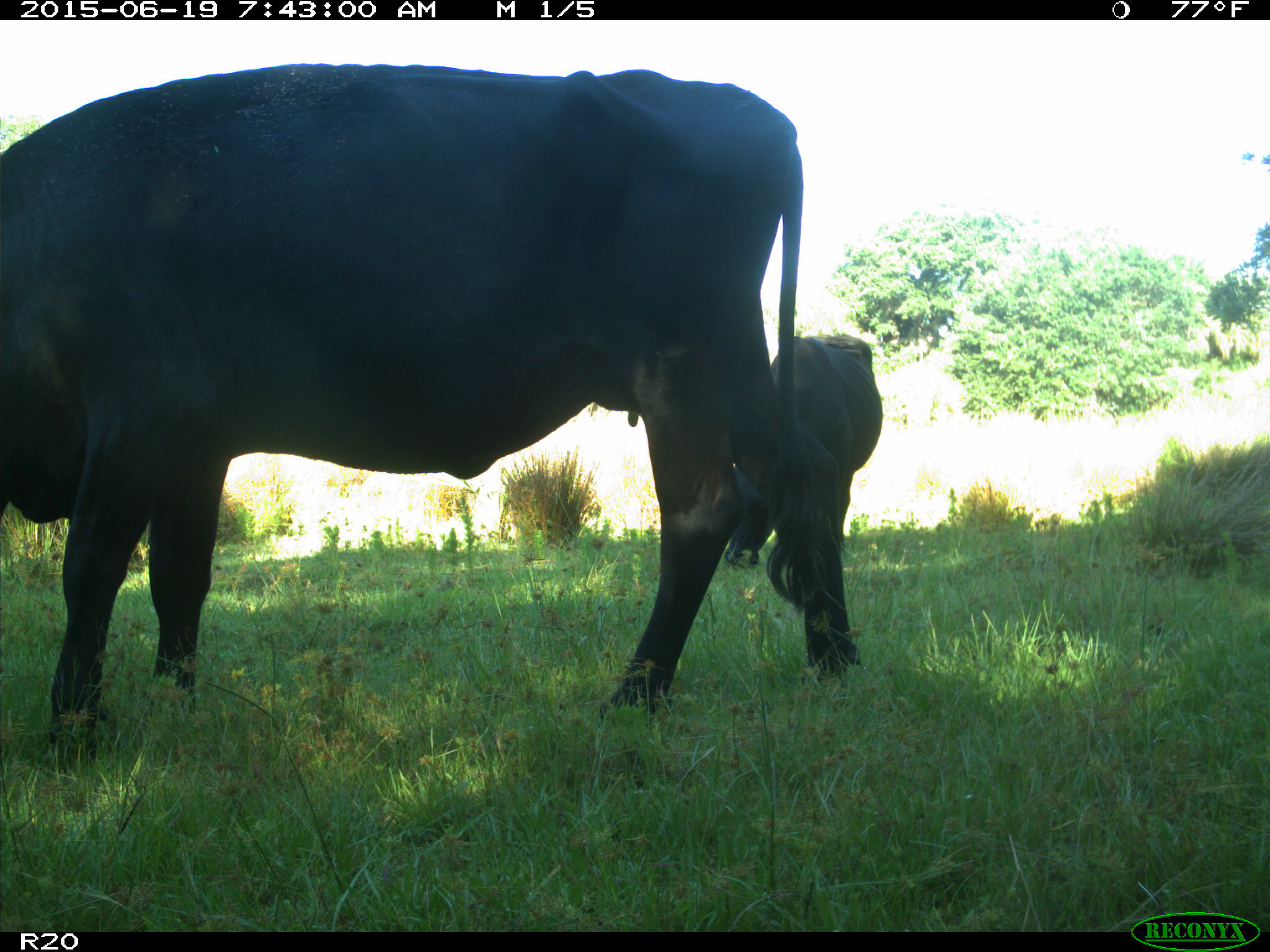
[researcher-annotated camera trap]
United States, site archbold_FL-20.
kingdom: Animalia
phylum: Chordata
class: Mammalia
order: Artiodactyla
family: Bovidae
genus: Bos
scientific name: Bos taurus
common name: domestic cow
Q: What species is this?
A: Bos taurus (domestic cow).